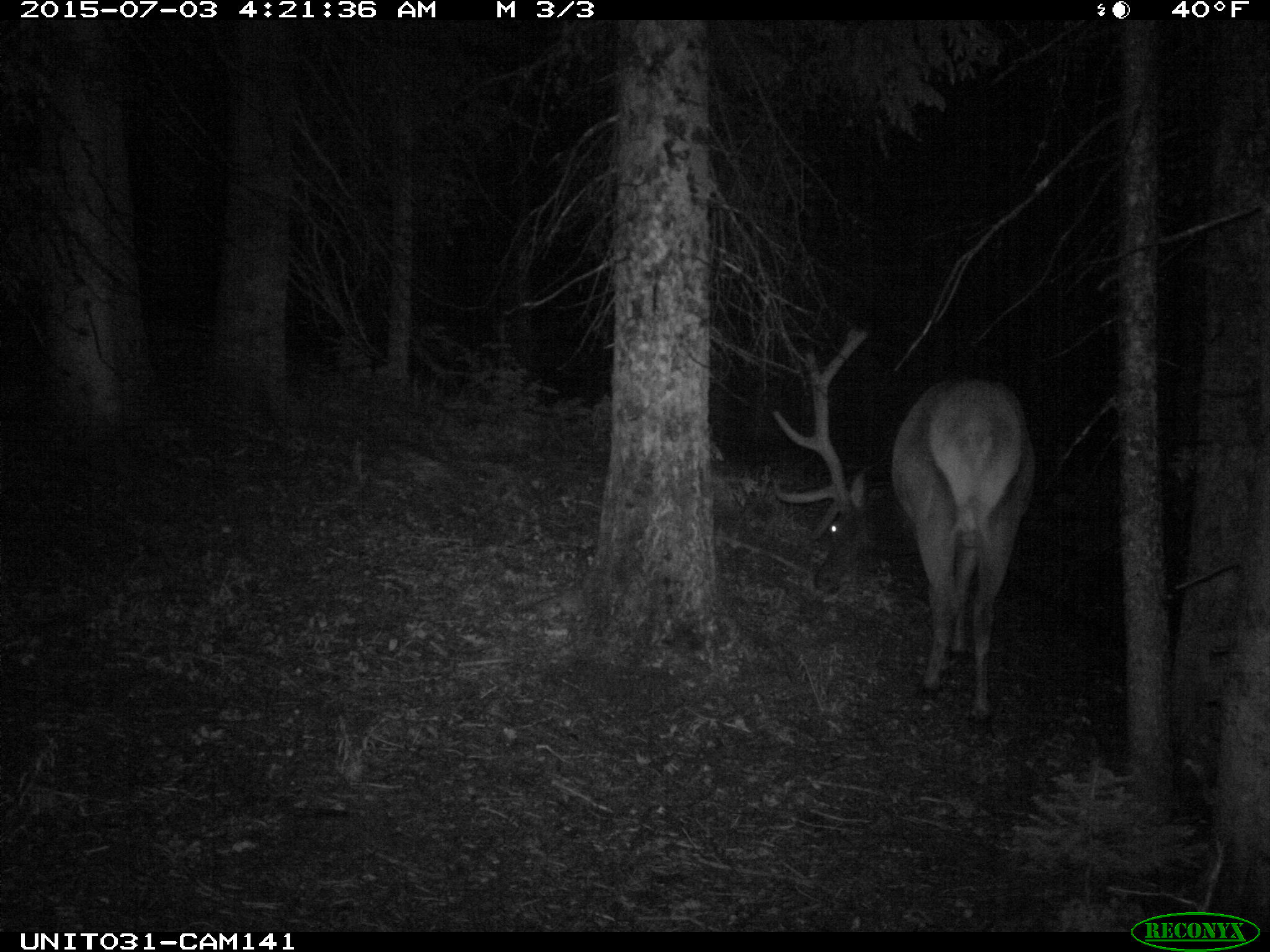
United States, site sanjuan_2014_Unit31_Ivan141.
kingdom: Animalia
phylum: Chordata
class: Mammalia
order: Artiodactyla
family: Cervidae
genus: Cervus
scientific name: Cervus elaphus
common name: red deer